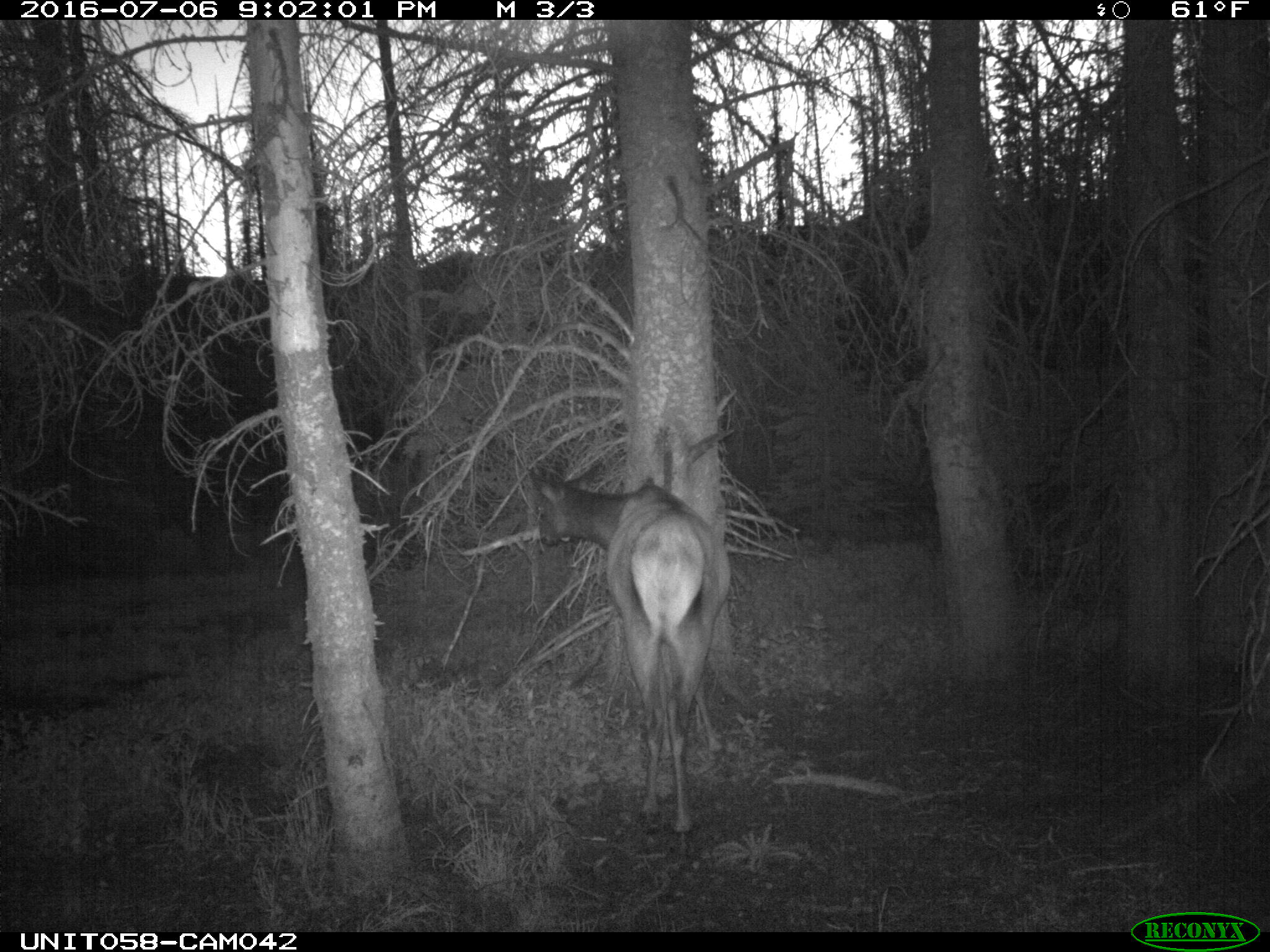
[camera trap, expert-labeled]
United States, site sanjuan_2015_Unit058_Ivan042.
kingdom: Animalia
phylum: Chordata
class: Mammalia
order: Artiodactyla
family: Cervidae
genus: Cervus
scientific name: Cervus elaphus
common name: red deer